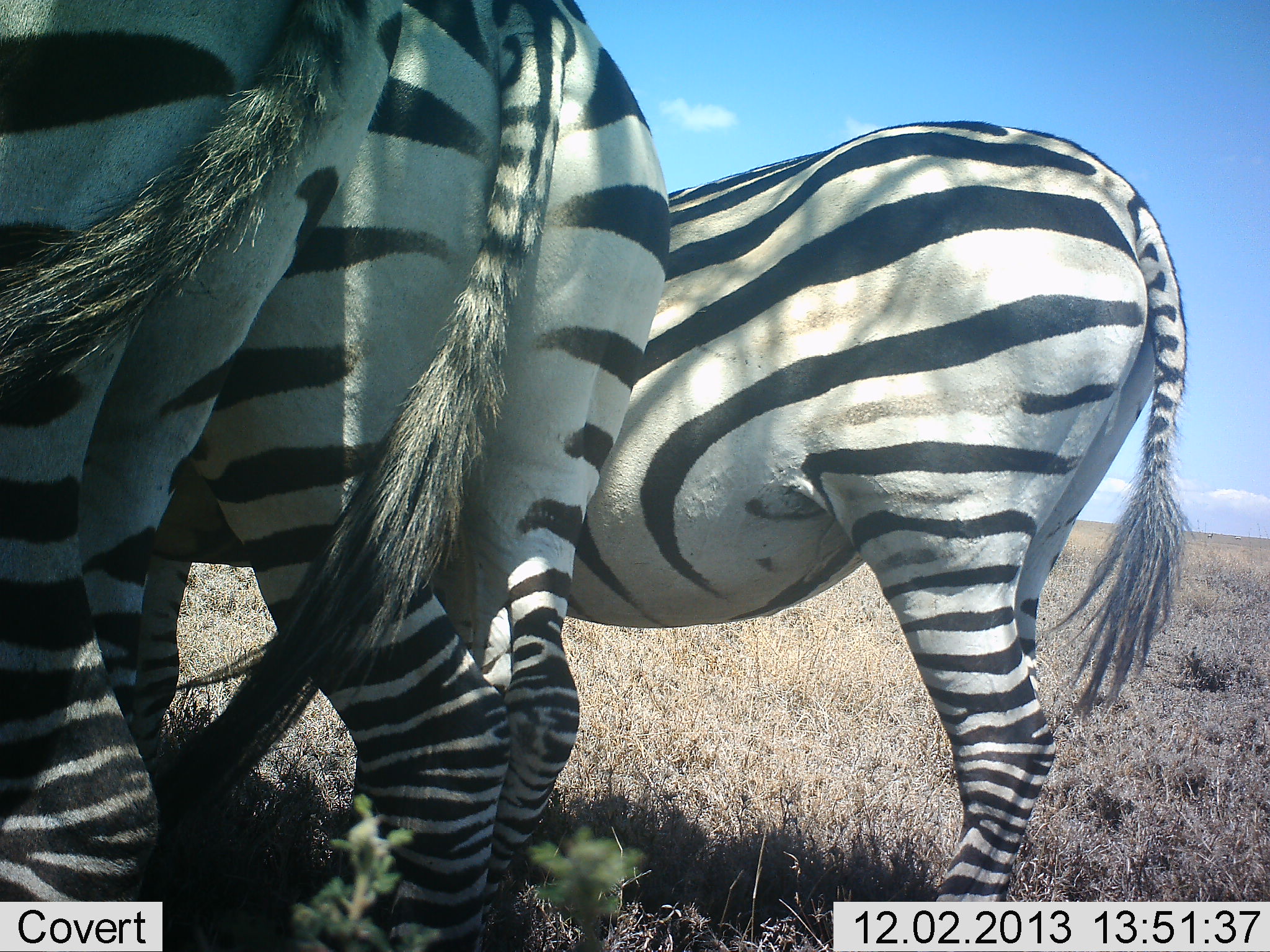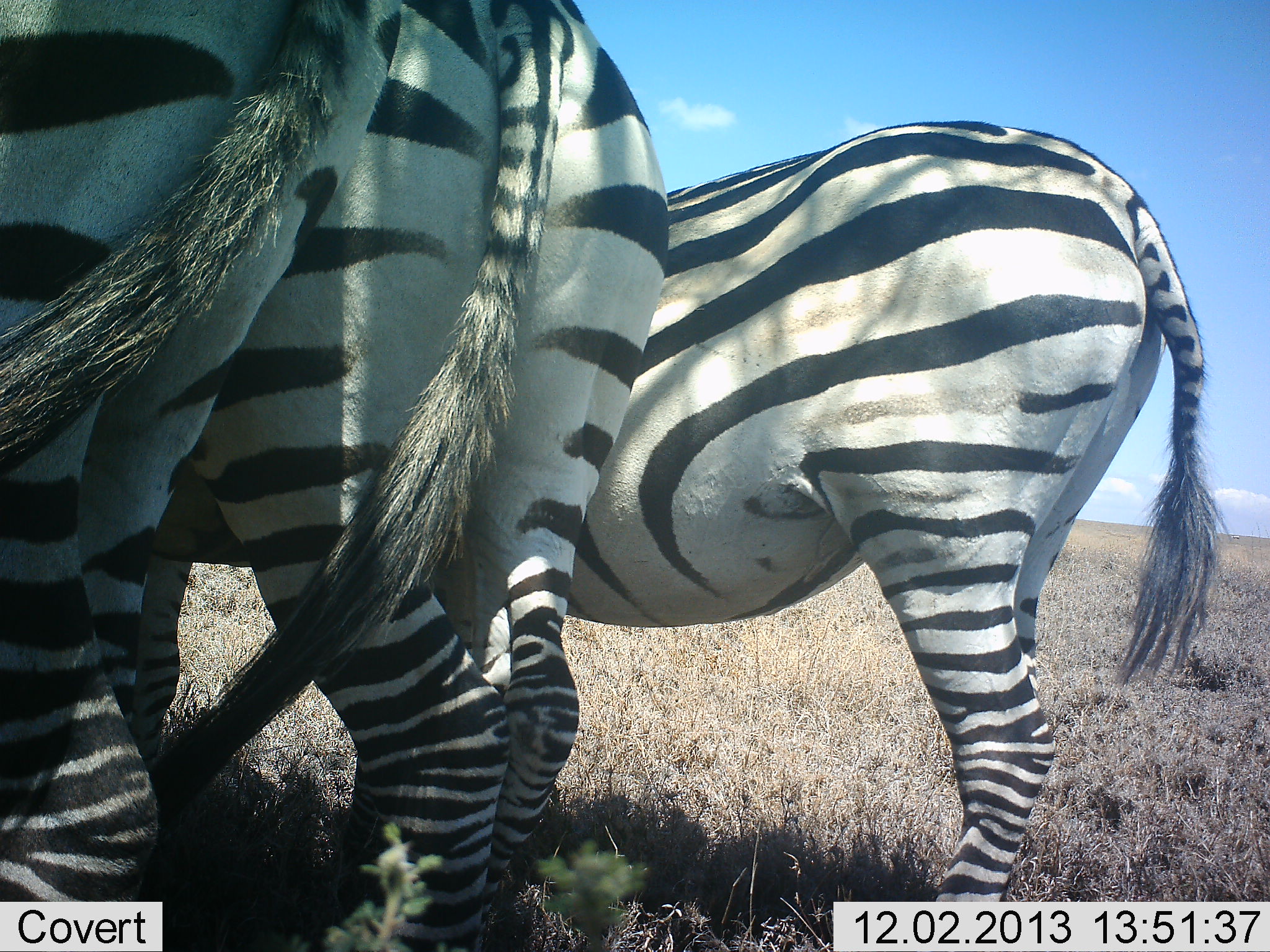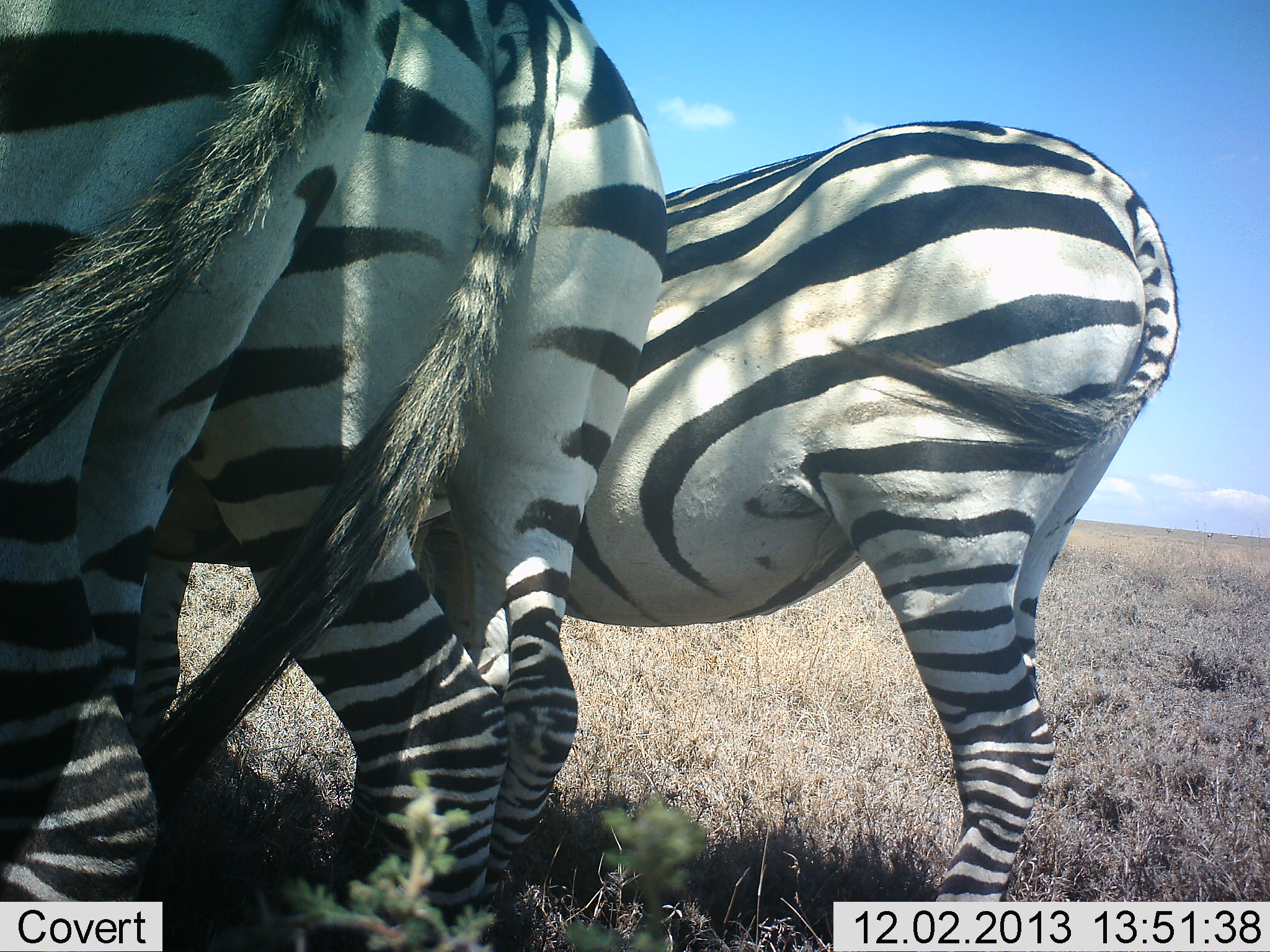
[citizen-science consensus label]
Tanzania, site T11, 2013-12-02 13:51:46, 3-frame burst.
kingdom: Animalia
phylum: Chordata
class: Mammalia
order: Perissodactyla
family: Equidae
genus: Equus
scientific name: Equus quagga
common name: plains zebra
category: zebra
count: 3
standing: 90%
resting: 10%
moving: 0%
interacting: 10%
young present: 0%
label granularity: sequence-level